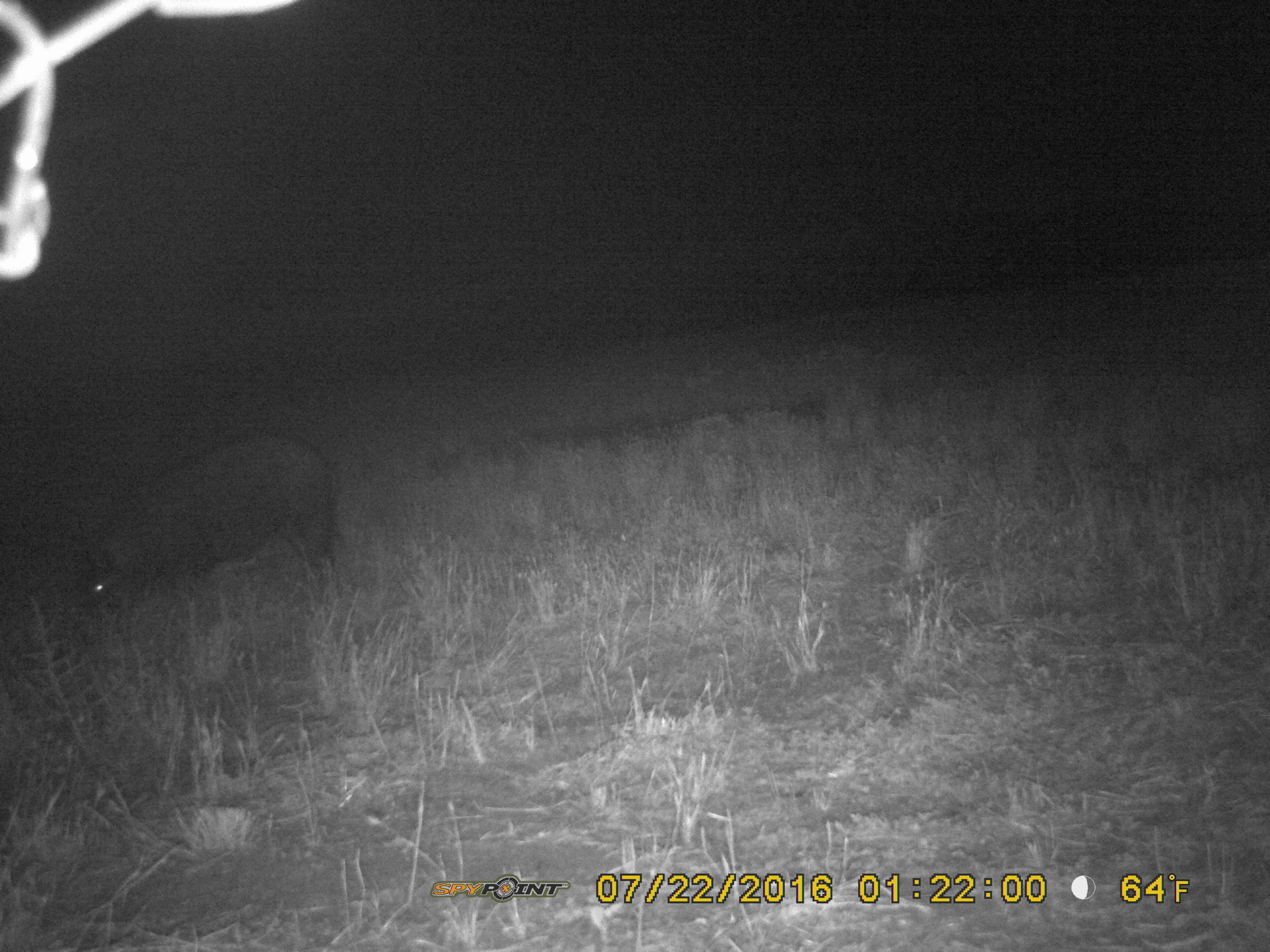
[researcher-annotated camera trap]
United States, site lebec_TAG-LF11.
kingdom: Animalia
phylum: Chordata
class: Mammalia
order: Artiodactyla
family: Suidae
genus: Sus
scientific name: Sus scrofa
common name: wild boar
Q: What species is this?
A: Sus scrofa (wild boar).